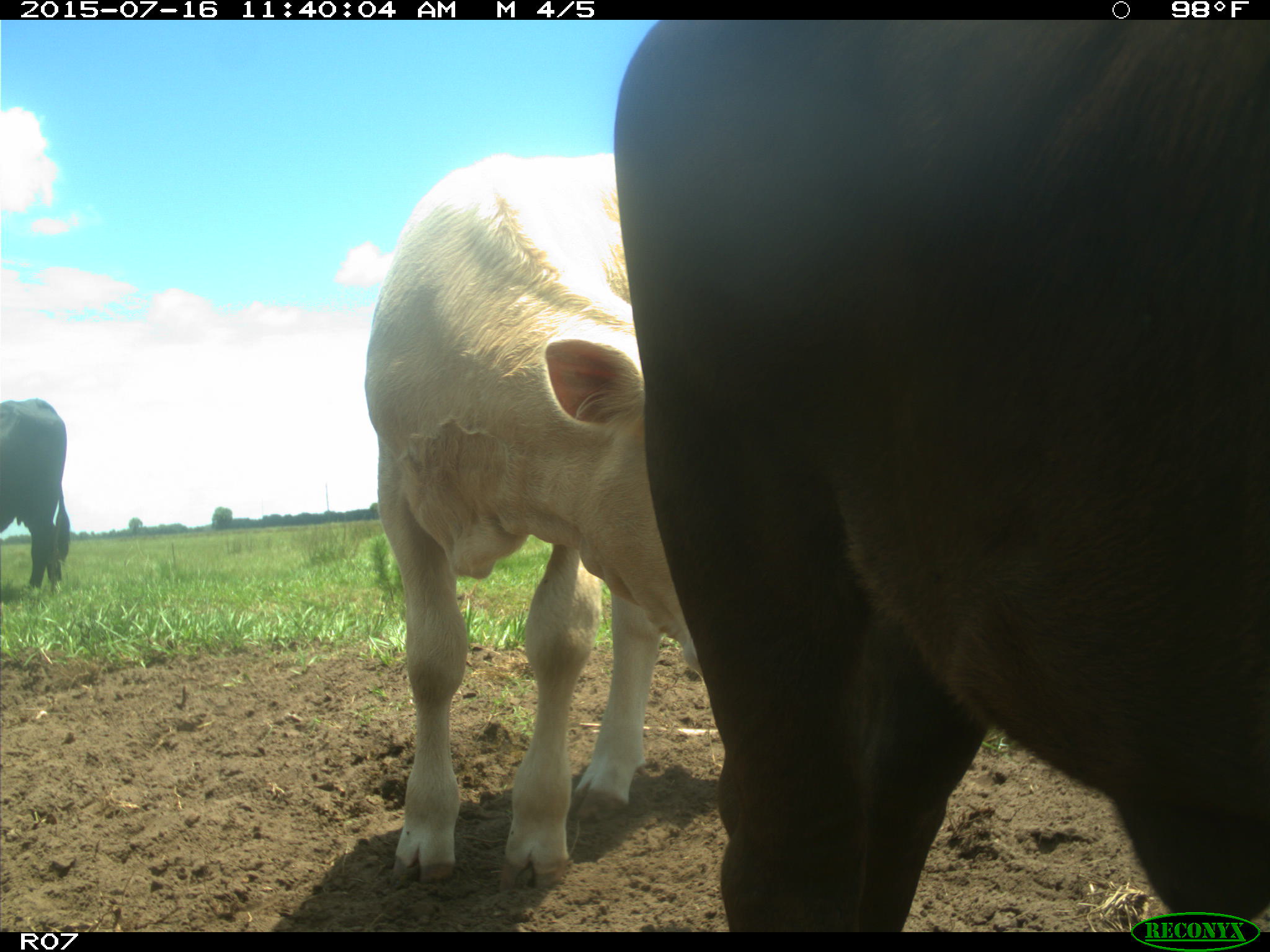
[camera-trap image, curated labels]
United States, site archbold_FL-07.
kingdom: Animalia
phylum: Chordata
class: Mammalia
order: Artiodactyla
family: Bovidae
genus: Bos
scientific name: Bos taurus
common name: domestic cow